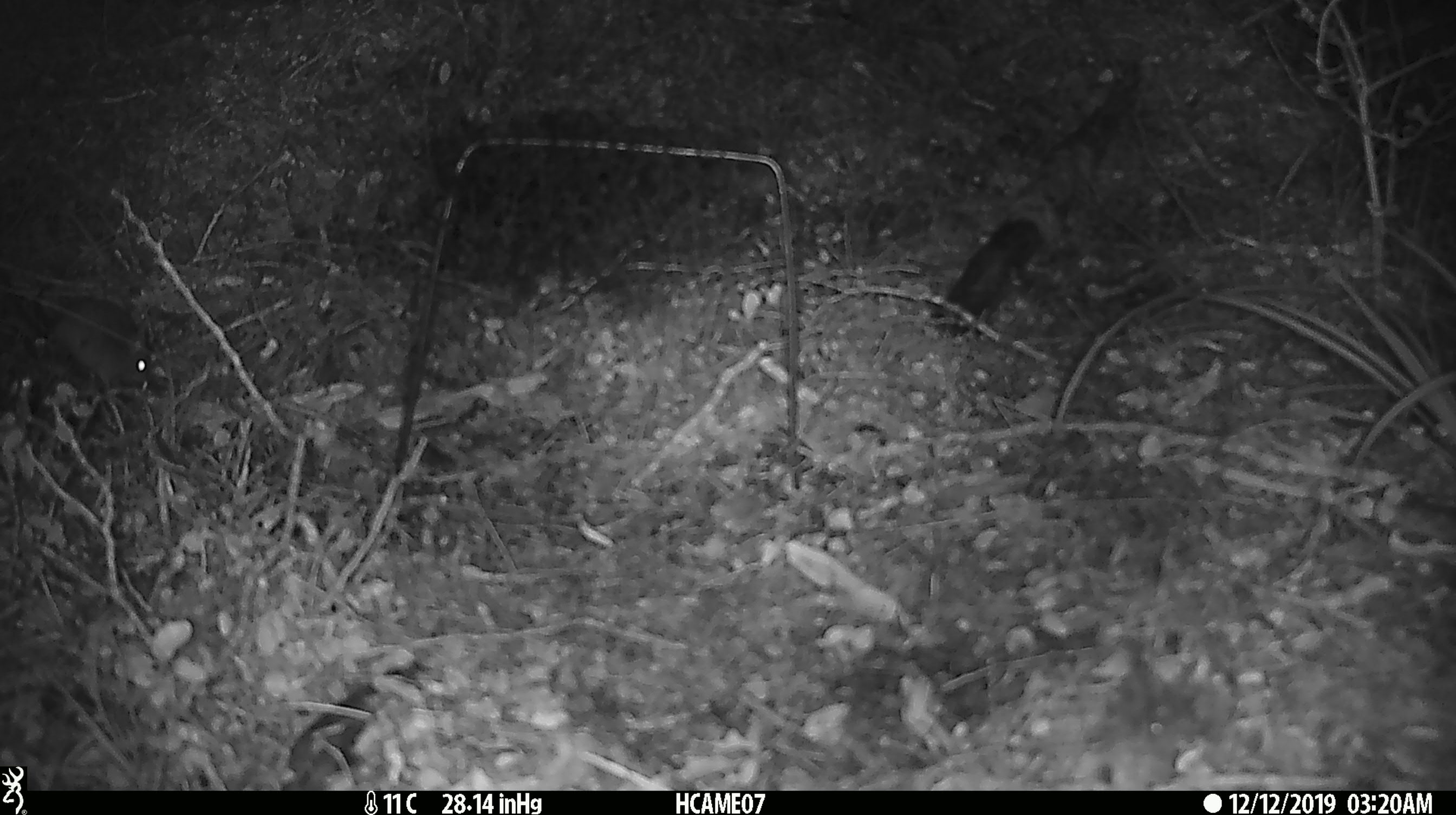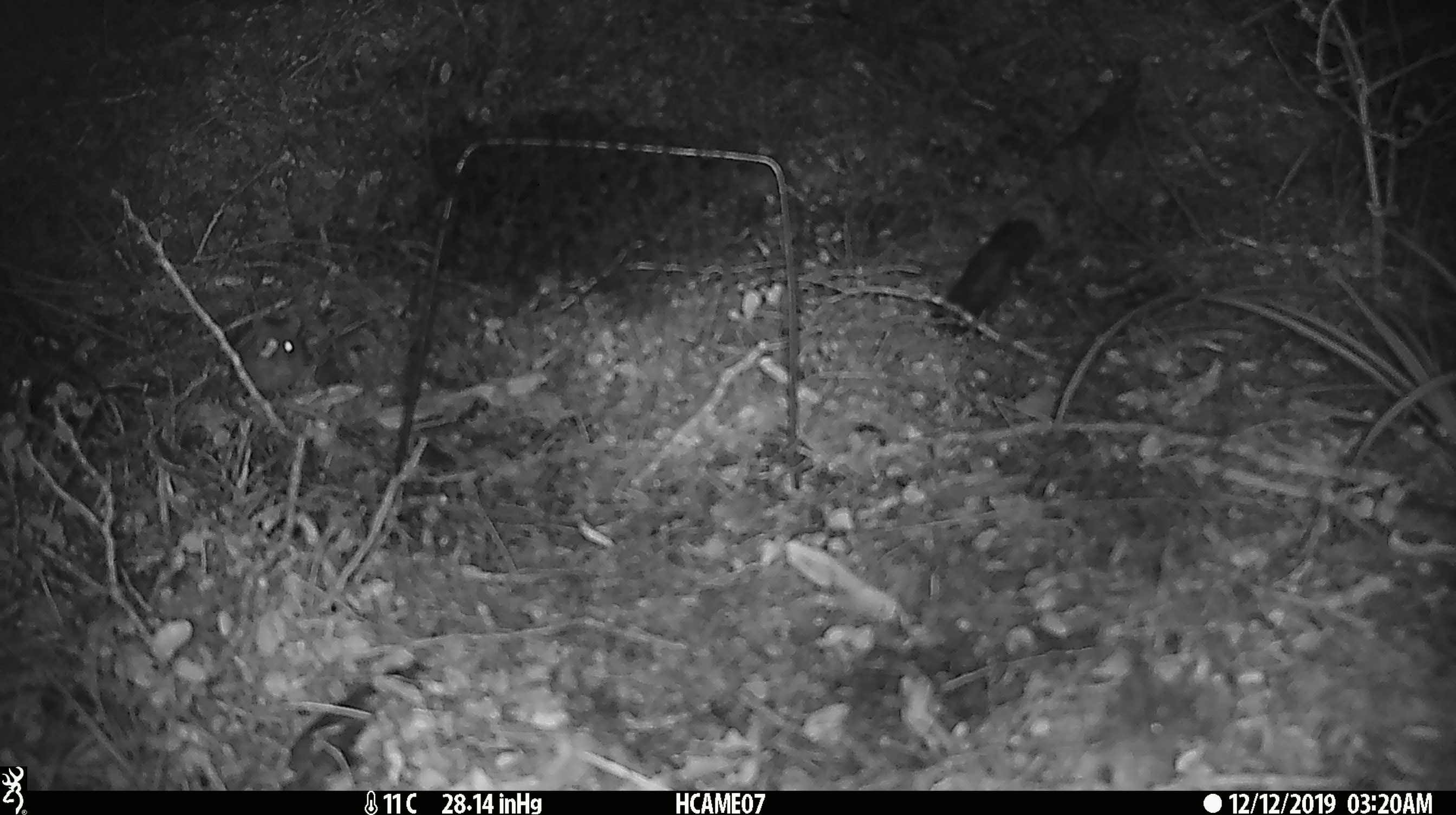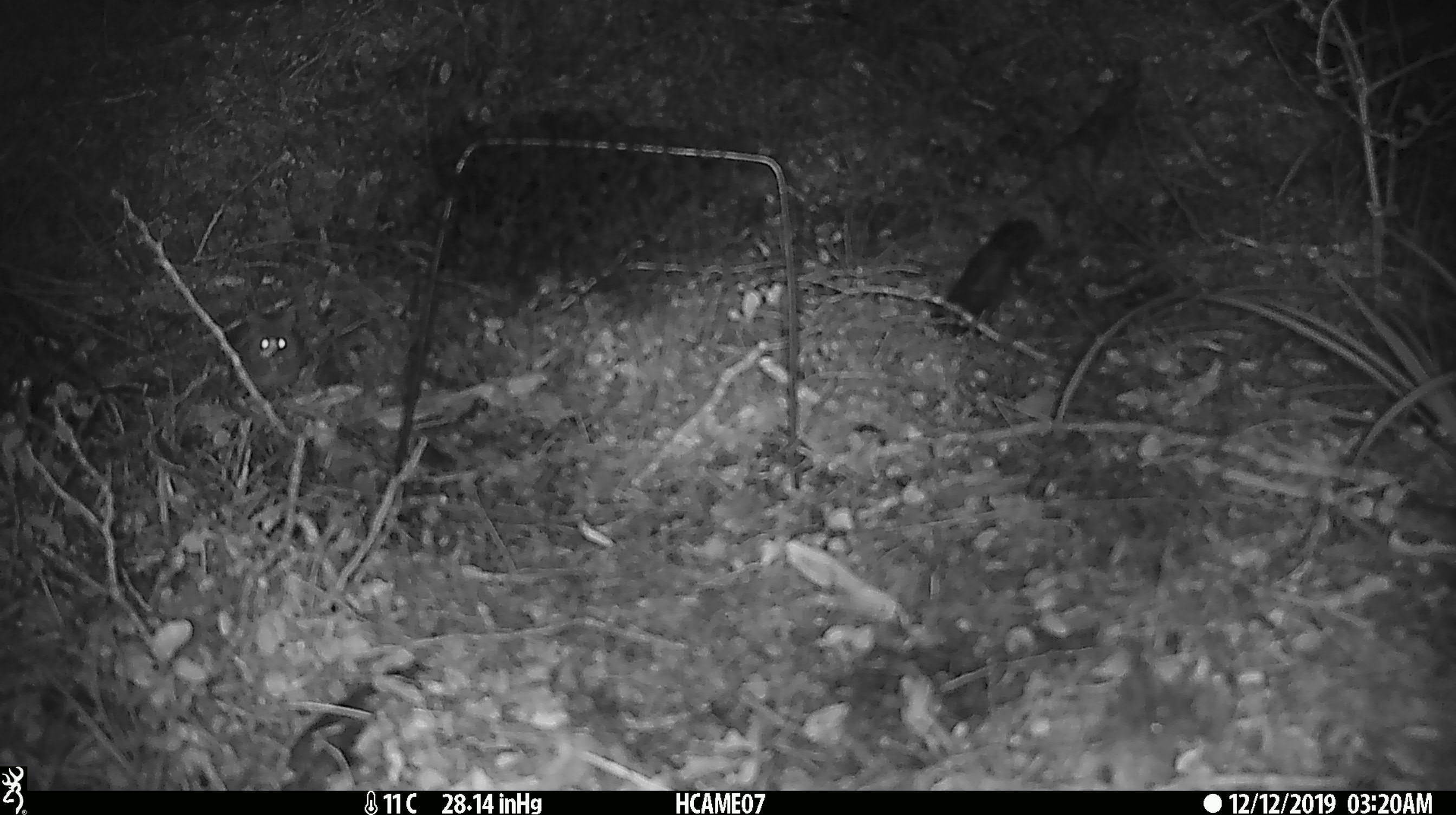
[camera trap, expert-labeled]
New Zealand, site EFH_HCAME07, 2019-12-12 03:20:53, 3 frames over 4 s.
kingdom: Animalia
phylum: Chordata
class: Mammalia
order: Rodentia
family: Muridae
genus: Mus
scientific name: Mus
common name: mouse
Mouse (Mus).